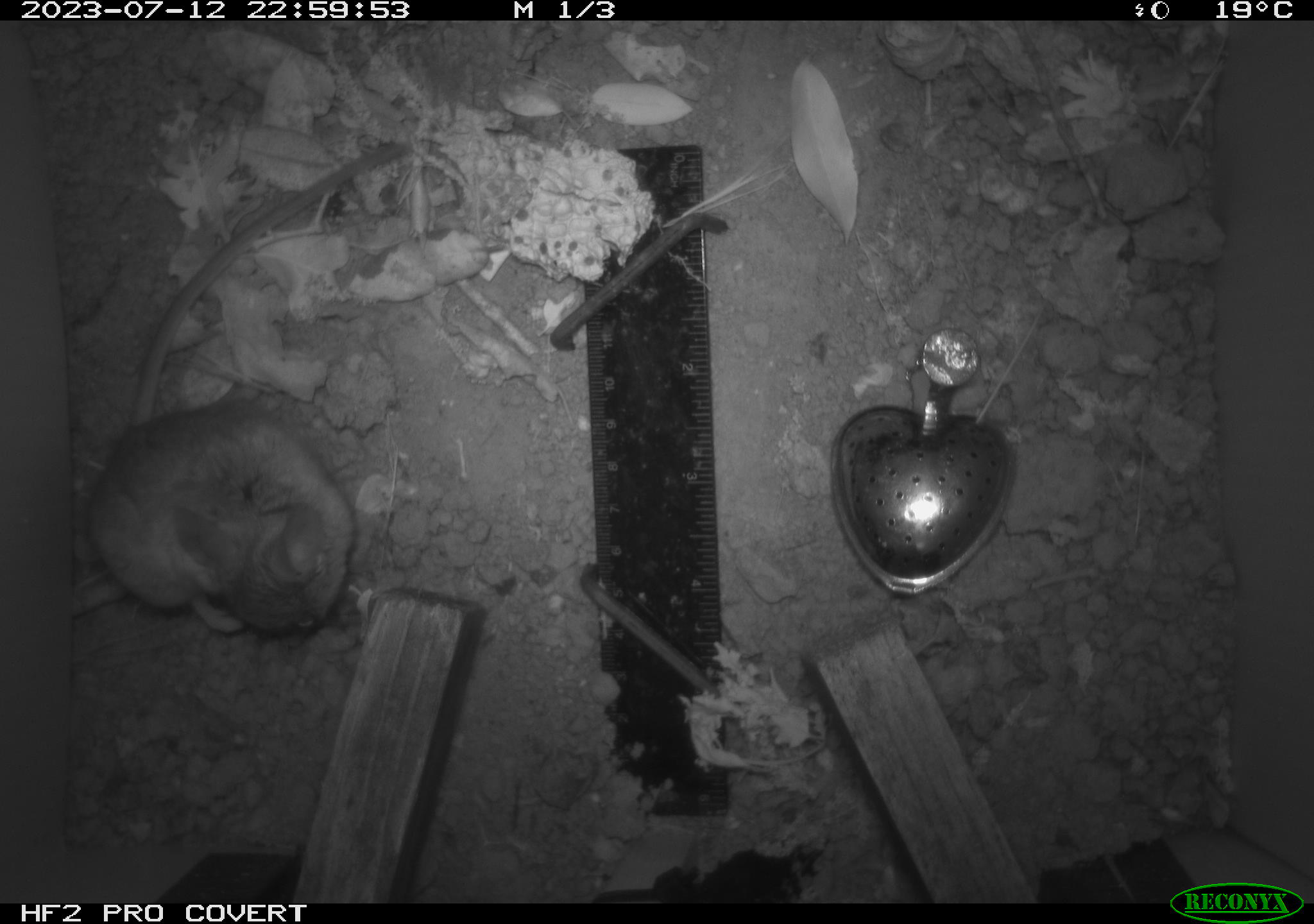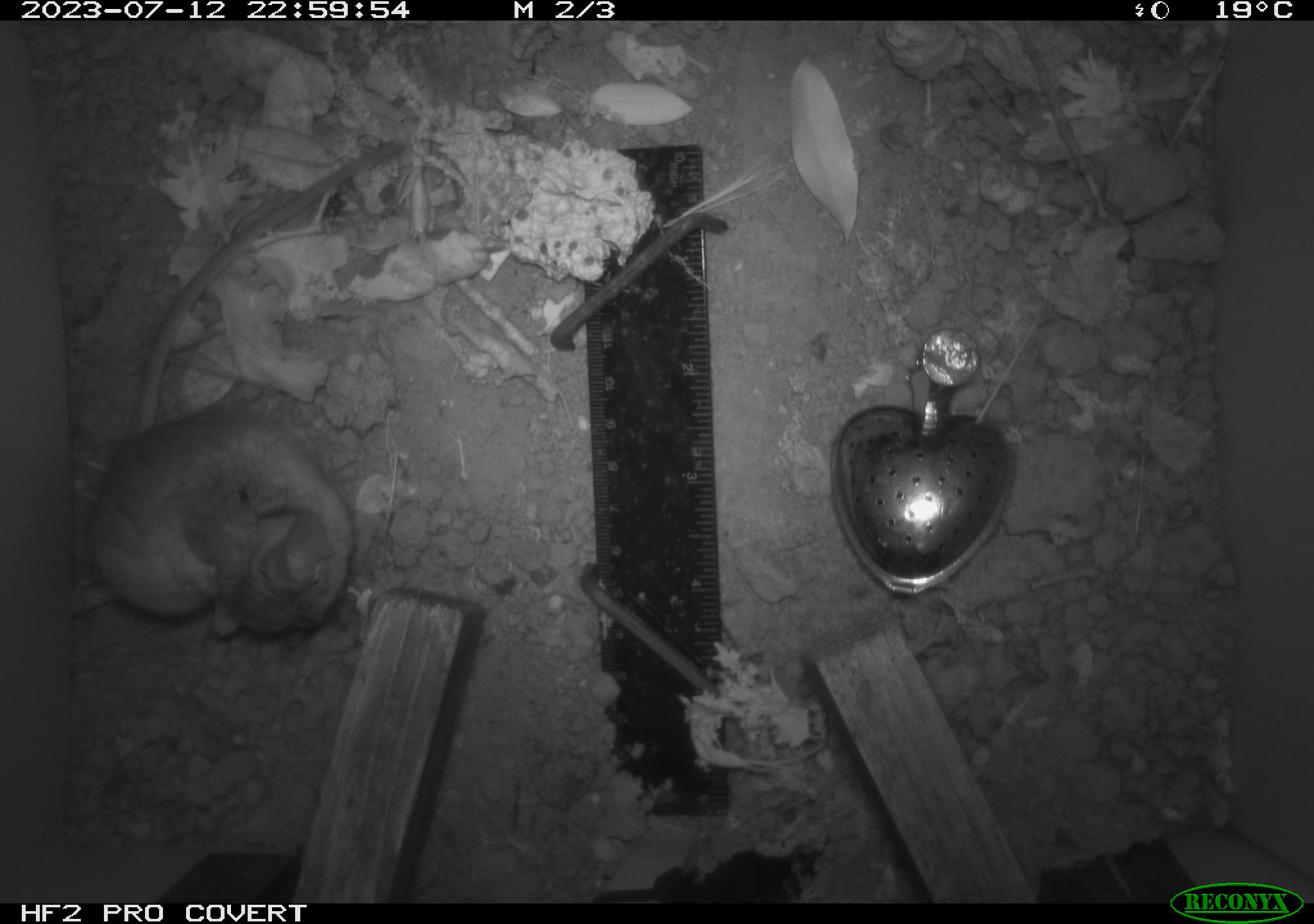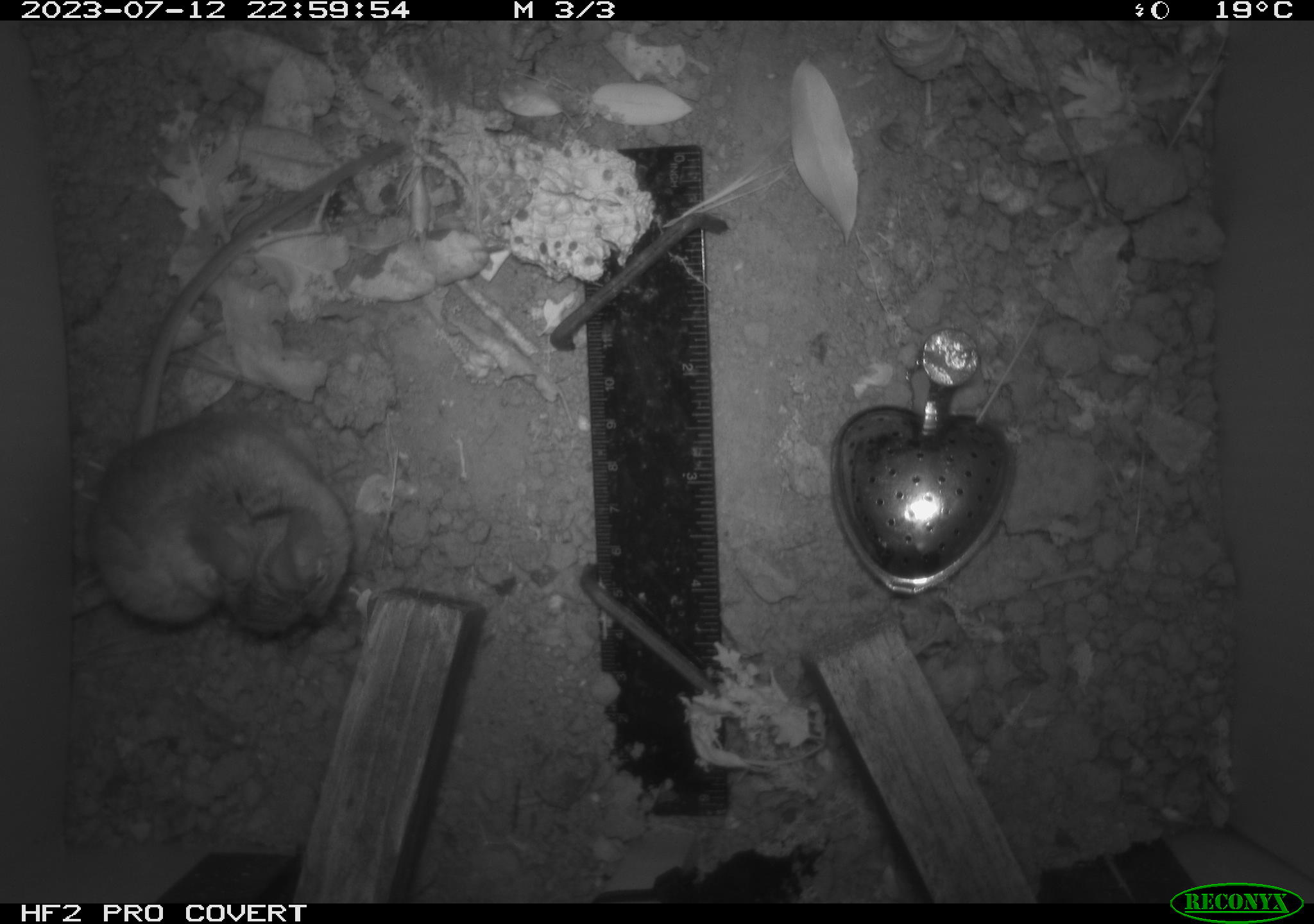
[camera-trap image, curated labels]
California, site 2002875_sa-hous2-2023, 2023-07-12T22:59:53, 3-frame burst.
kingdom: Animalia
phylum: Chordata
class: Mammalia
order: Rodentia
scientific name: Rodentia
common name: mouse species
Mouse species (Rodentia).